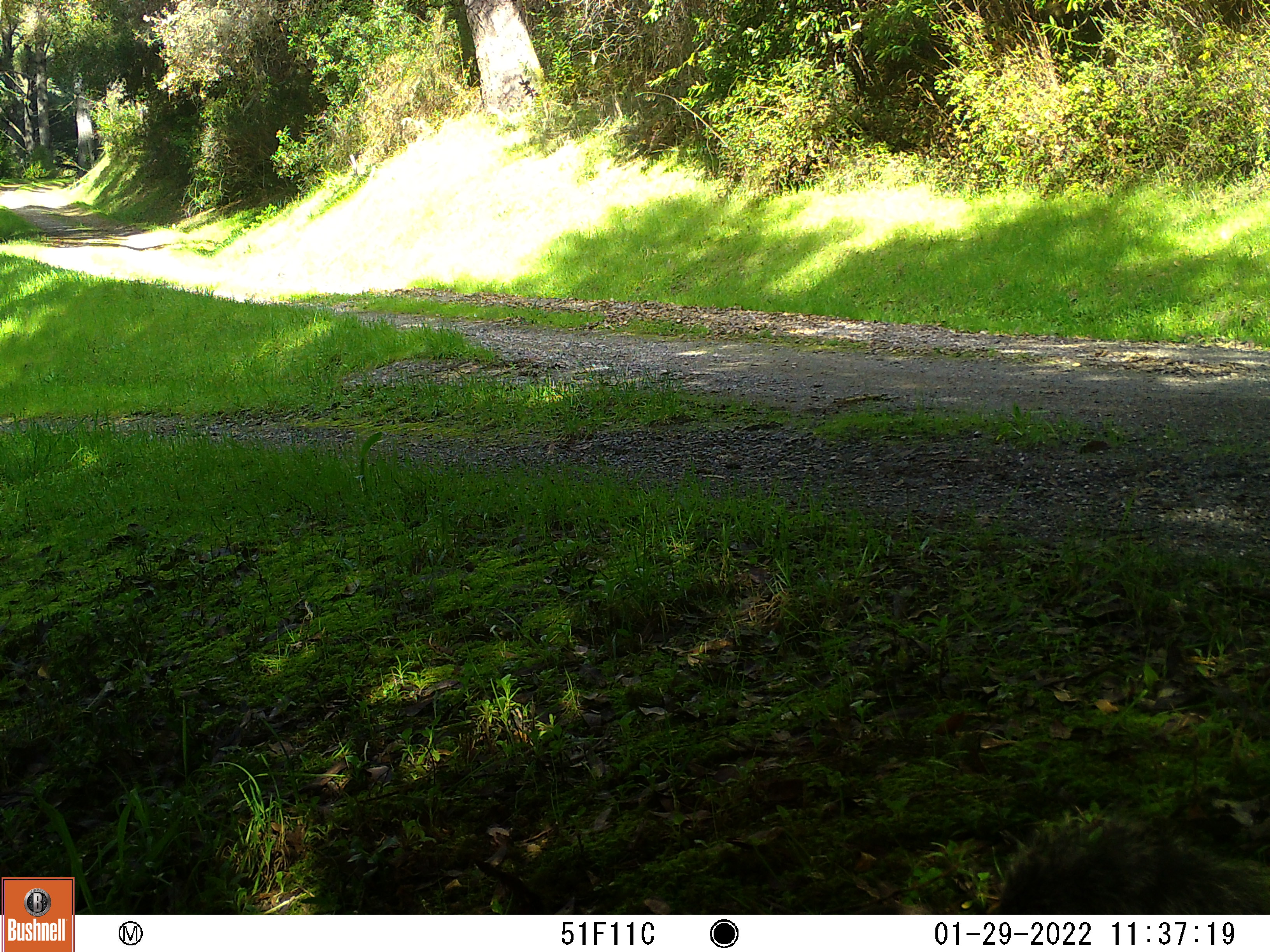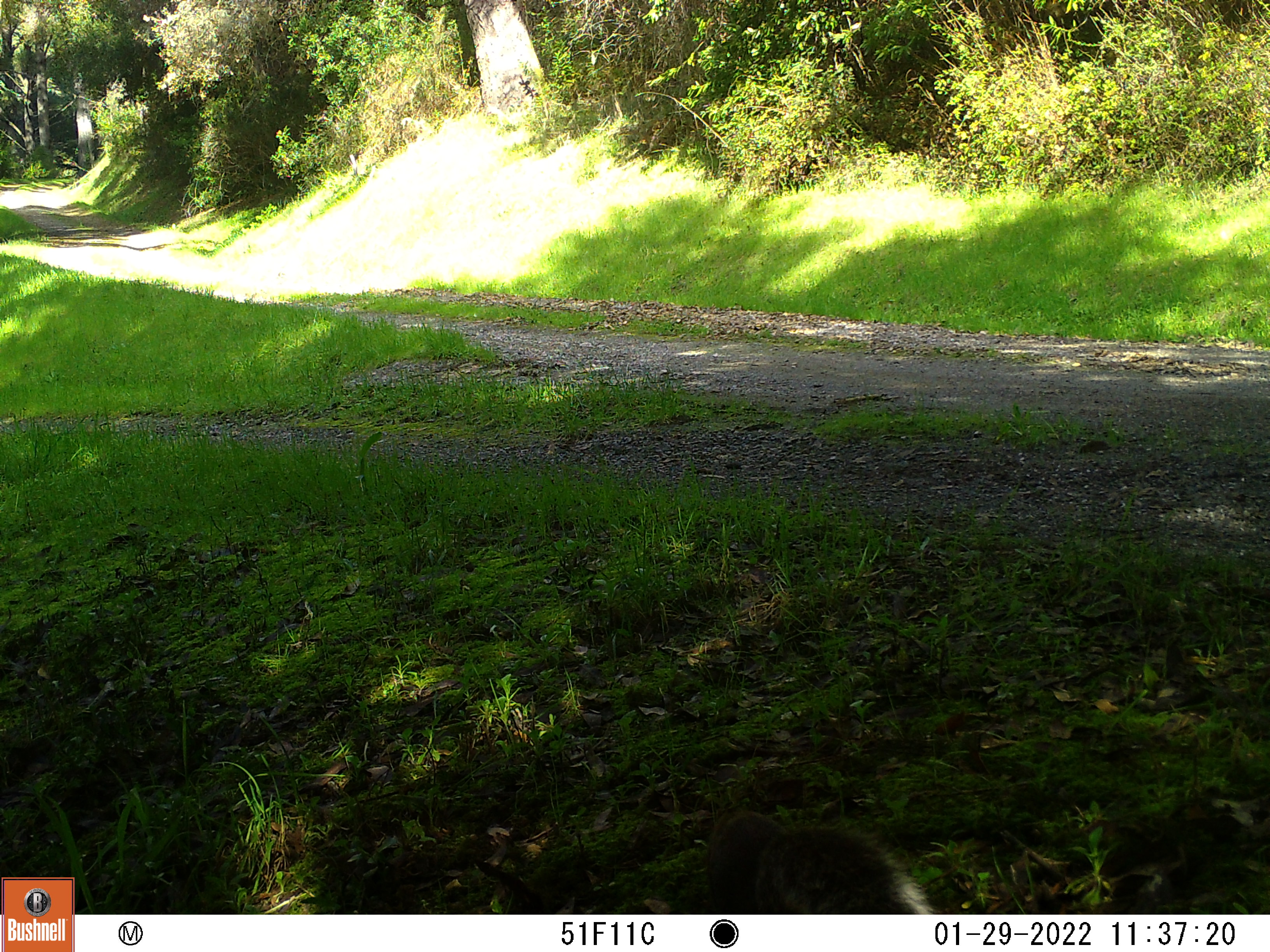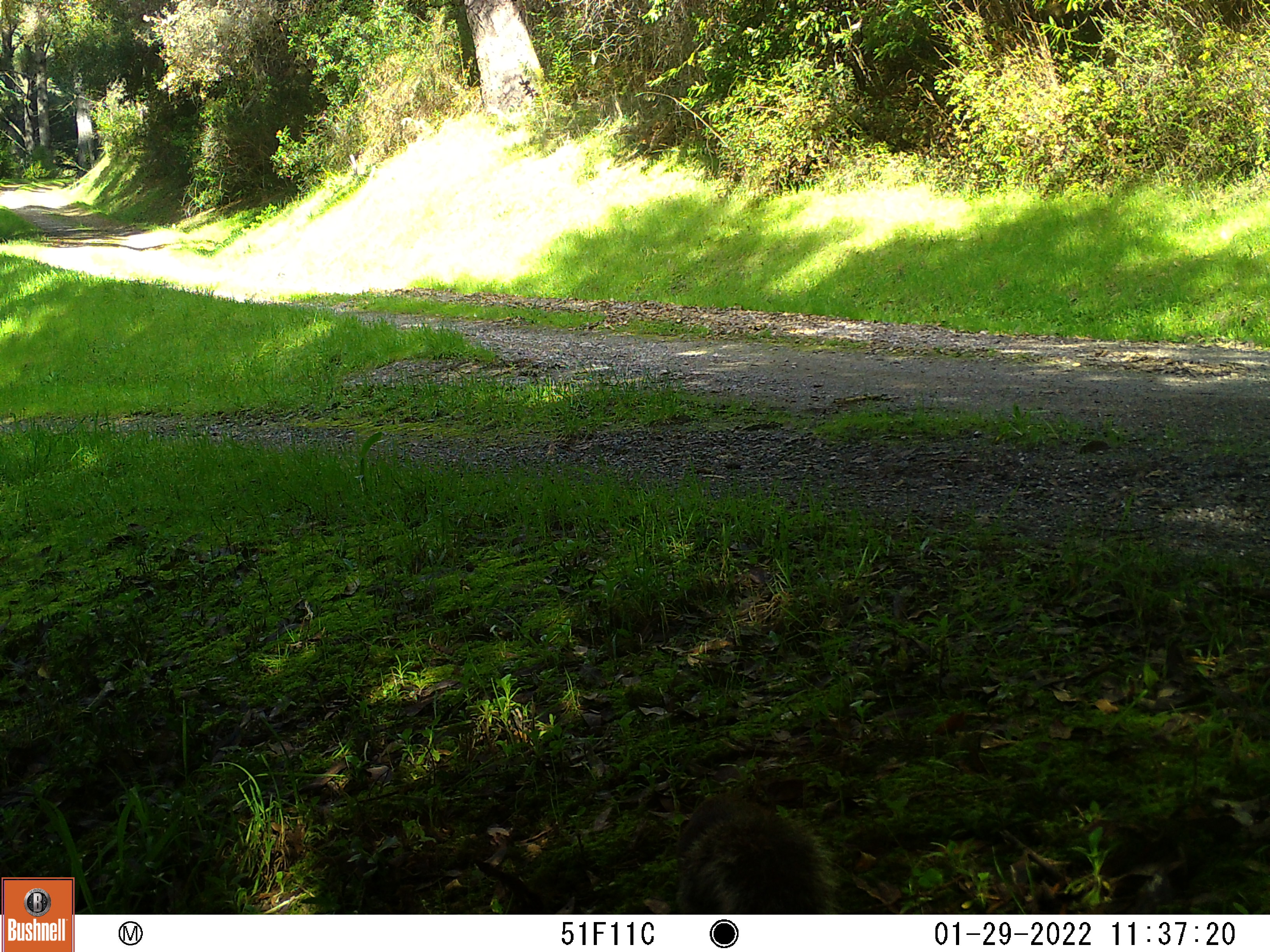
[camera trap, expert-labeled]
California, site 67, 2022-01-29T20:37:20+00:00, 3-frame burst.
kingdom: Animalia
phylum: Chordata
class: Mammalia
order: Rodentia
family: Sciuridae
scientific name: Sciuridae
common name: squirrel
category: unknown squirrel